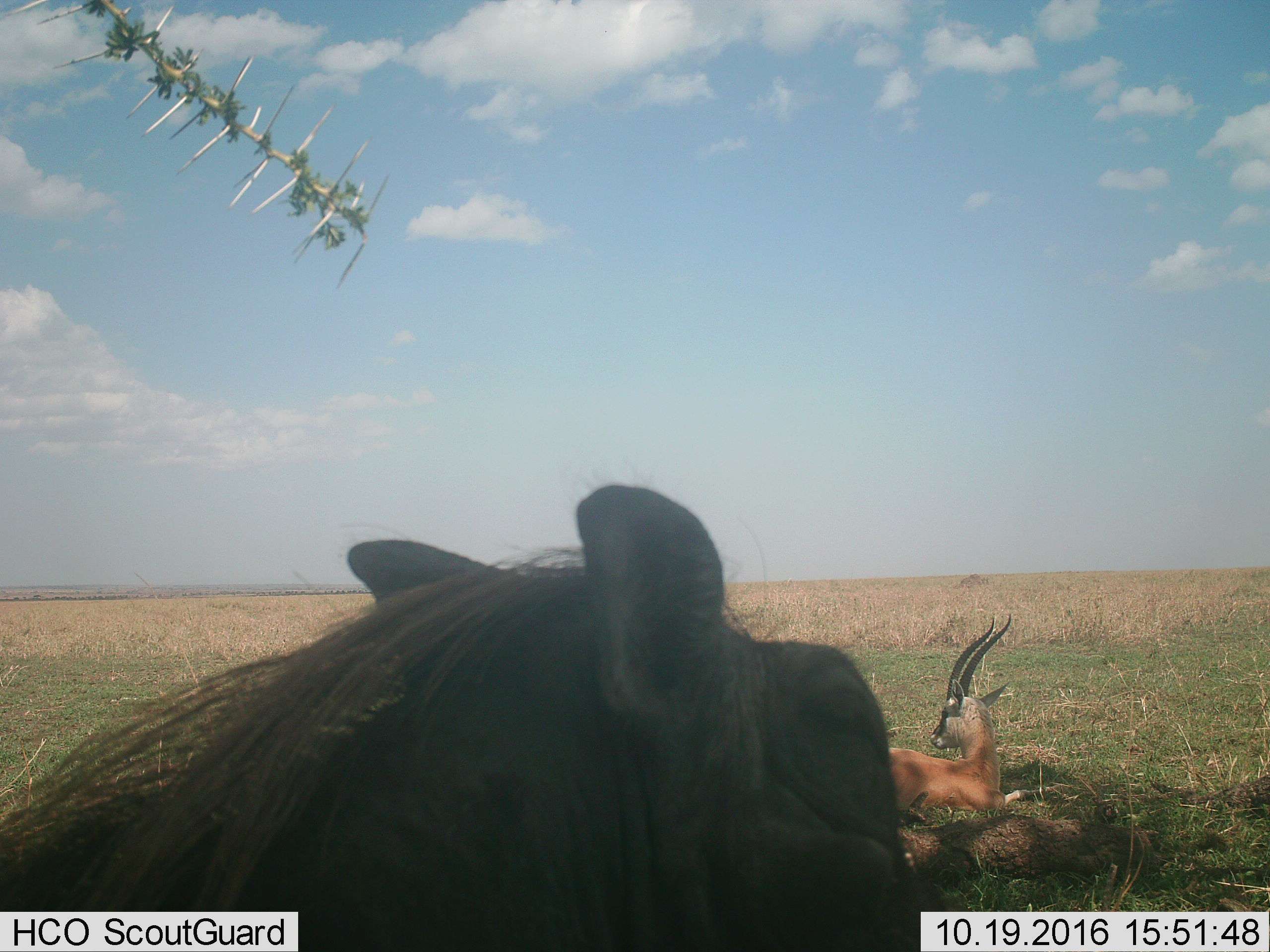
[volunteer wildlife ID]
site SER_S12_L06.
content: unidentified animal